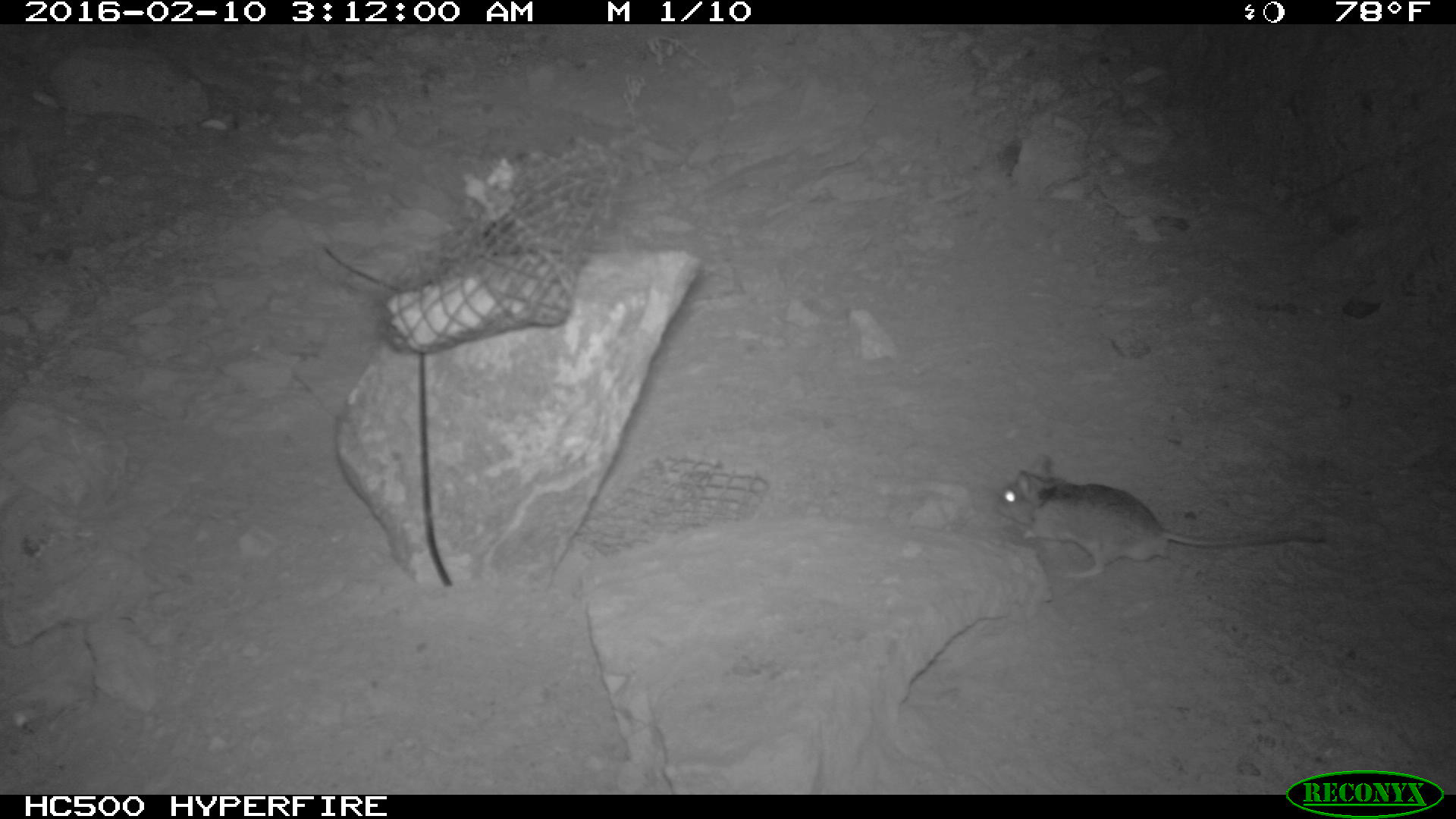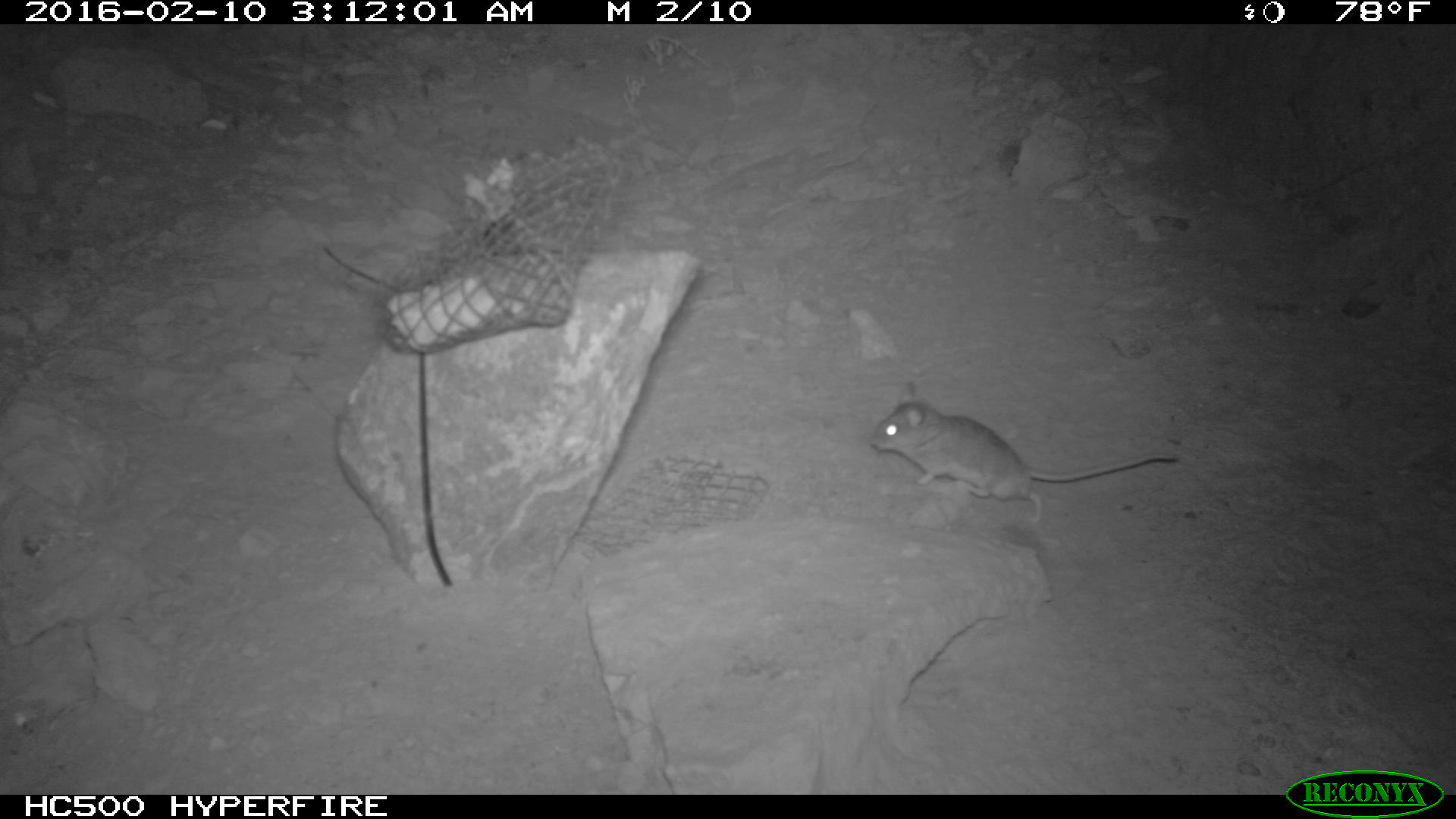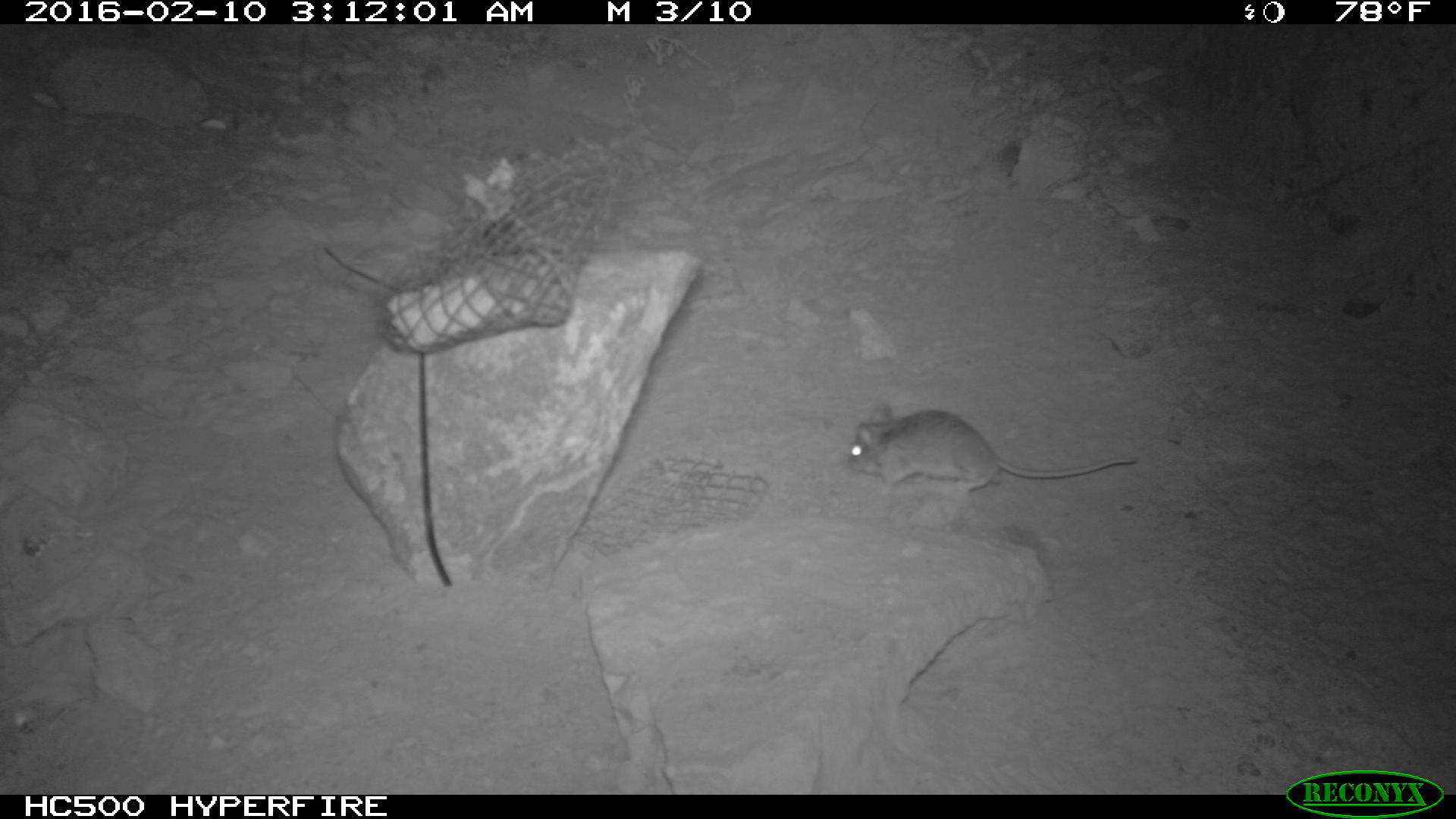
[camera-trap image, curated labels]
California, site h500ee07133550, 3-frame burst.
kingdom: Animalia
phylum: Chordata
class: Mammalia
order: Rodentia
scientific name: Rodentia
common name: rodent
Rodent (Rodentia).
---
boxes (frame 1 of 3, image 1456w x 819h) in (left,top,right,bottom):
rodent: (995,453,1326,578)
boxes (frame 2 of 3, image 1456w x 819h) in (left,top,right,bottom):
rodent: (866,382,1181,522)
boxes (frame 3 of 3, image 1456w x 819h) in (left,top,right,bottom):
rodent: (845,403,1138,500)